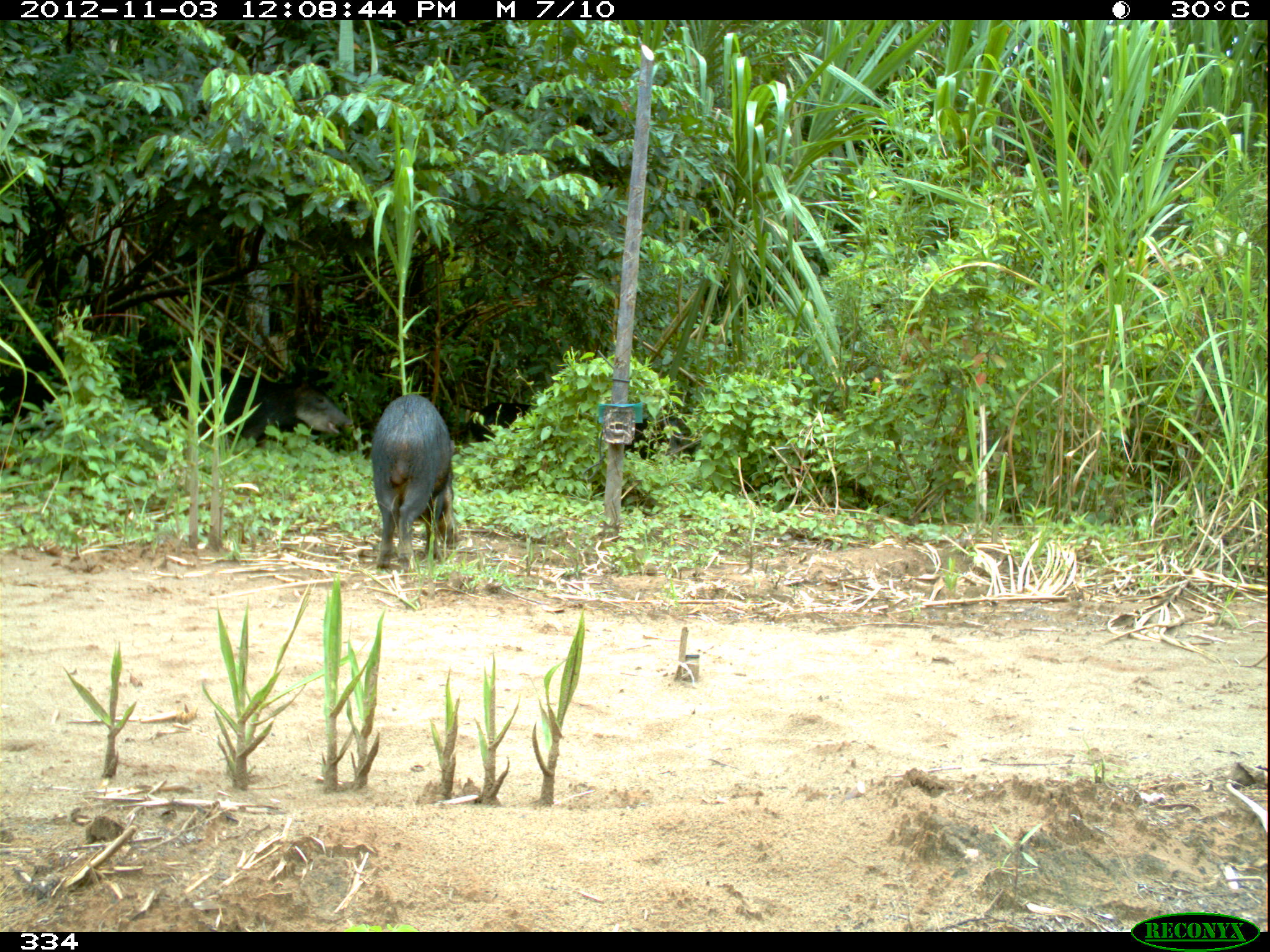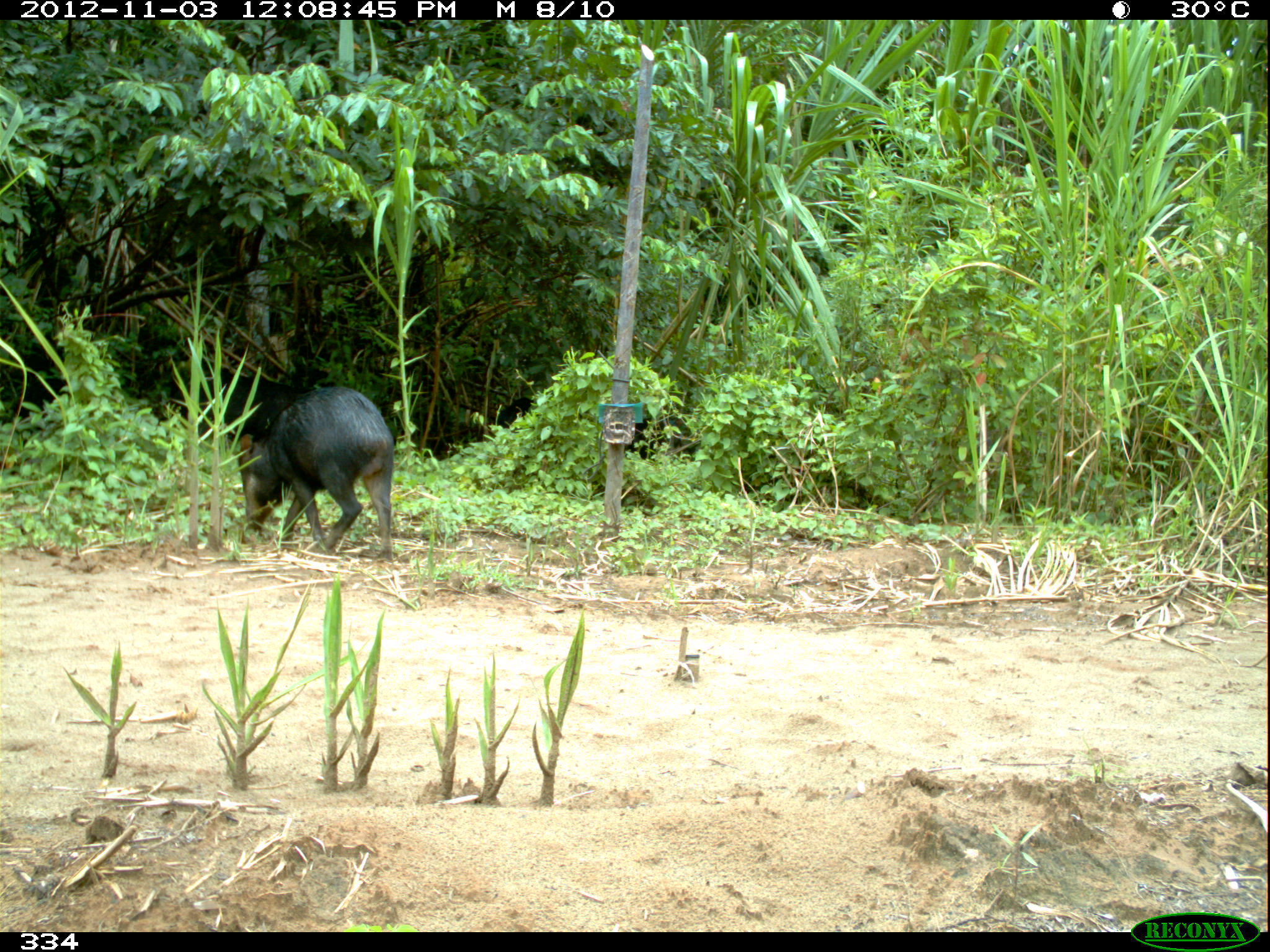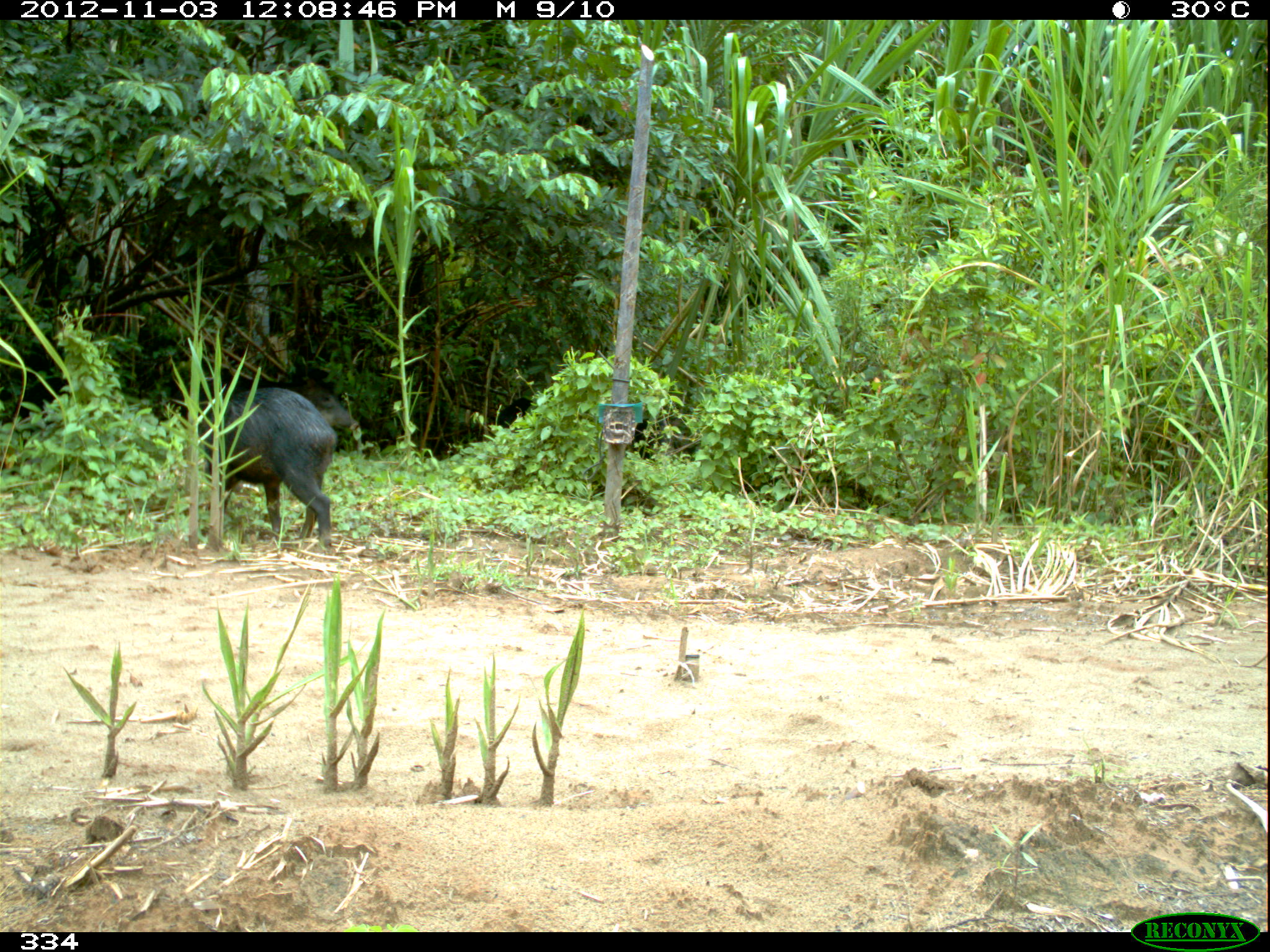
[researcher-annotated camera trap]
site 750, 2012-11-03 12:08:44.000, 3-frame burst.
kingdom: Animalia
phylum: Chordata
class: Mammalia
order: Artiodactyla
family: Tayassuidae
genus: Tayassu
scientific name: Tayassu pecari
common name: white-lipped peccary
Tayassu pecari (white-lipped peccary).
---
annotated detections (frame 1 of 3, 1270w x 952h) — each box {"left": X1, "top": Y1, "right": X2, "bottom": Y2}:
tayassu pecari: {"left": 371, "top": 394, "right": 456, "bottom": 570}; {"left": 161, "top": 375, "right": 352, "bottom": 447}; {"left": 623, "top": 413, "right": 695, "bottom": 460}; {"left": 466, "top": 402, "right": 531, "bottom": 442}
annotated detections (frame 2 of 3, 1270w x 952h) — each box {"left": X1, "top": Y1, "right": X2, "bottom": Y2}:
tayassu pecari: {"left": 236, "top": 386, "right": 394, "bottom": 558}; {"left": 169, "top": 366, "right": 315, "bottom": 439}; {"left": 625, "top": 414, "right": 699, "bottom": 461}; {"left": 497, "top": 397, "right": 535, "bottom": 429}